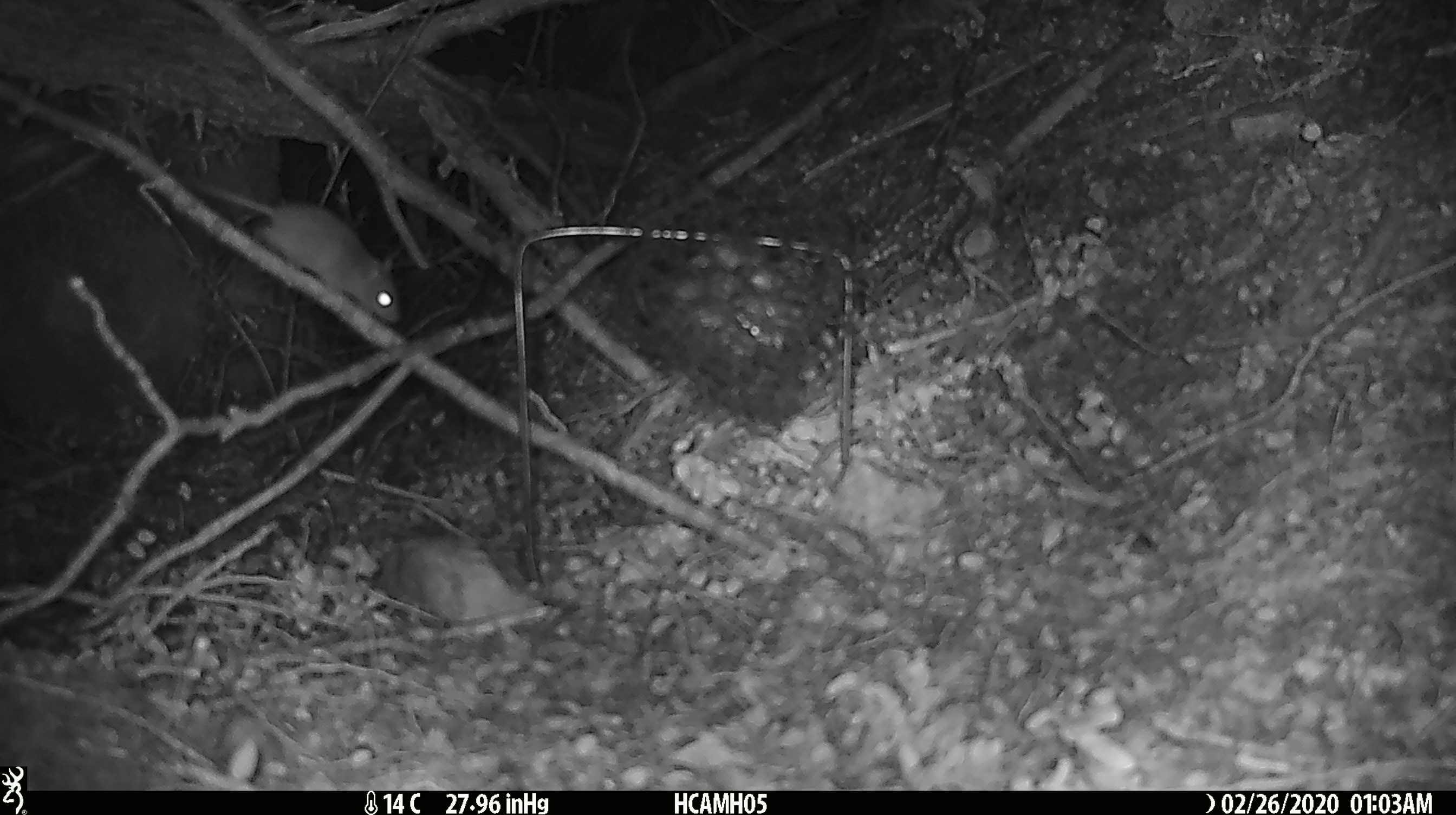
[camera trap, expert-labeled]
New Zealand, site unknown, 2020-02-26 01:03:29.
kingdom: Animalia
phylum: Chordata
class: Mammalia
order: Rodentia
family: Muridae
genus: Mus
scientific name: Mus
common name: mouse